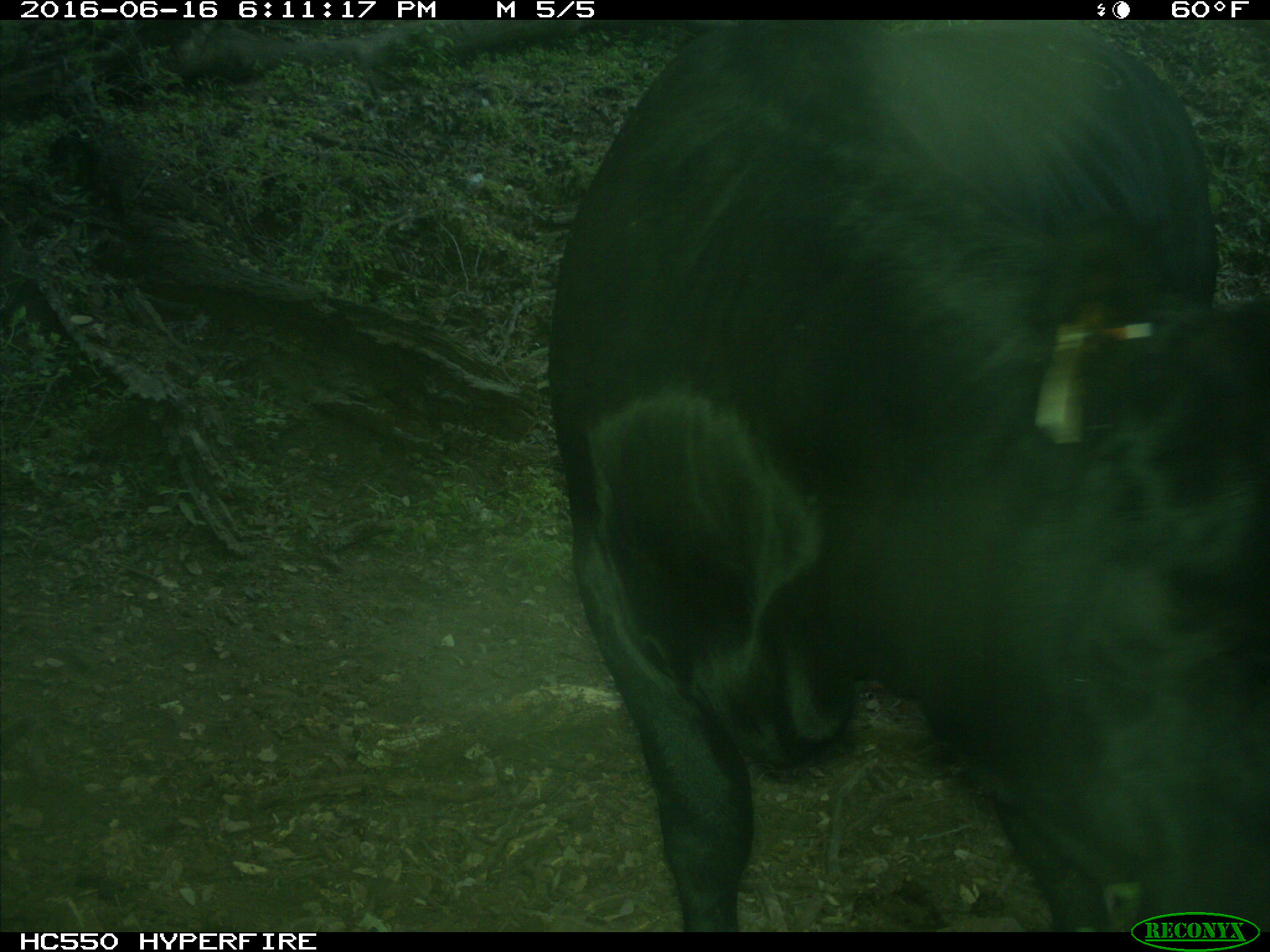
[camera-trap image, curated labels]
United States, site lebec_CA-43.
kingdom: Animalia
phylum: Chordata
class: Mammalia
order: Artiodactyla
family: Bovidae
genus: Bos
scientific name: Bos taurus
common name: domestic cow